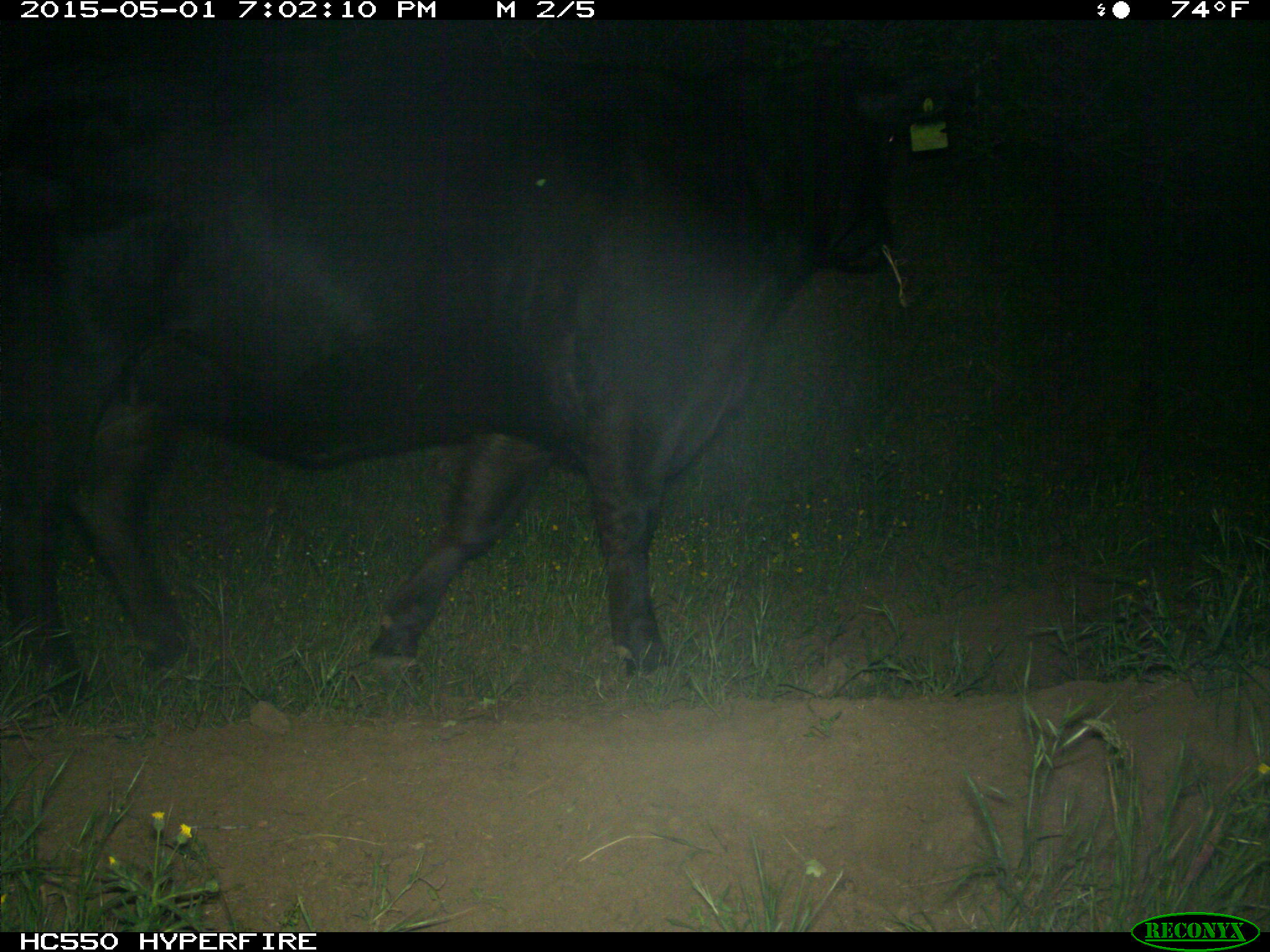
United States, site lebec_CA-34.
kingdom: Animalia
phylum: Chordata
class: Mammalia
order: Artiodactyla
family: Bovidae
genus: Bos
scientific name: Bos taurus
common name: domestic cow